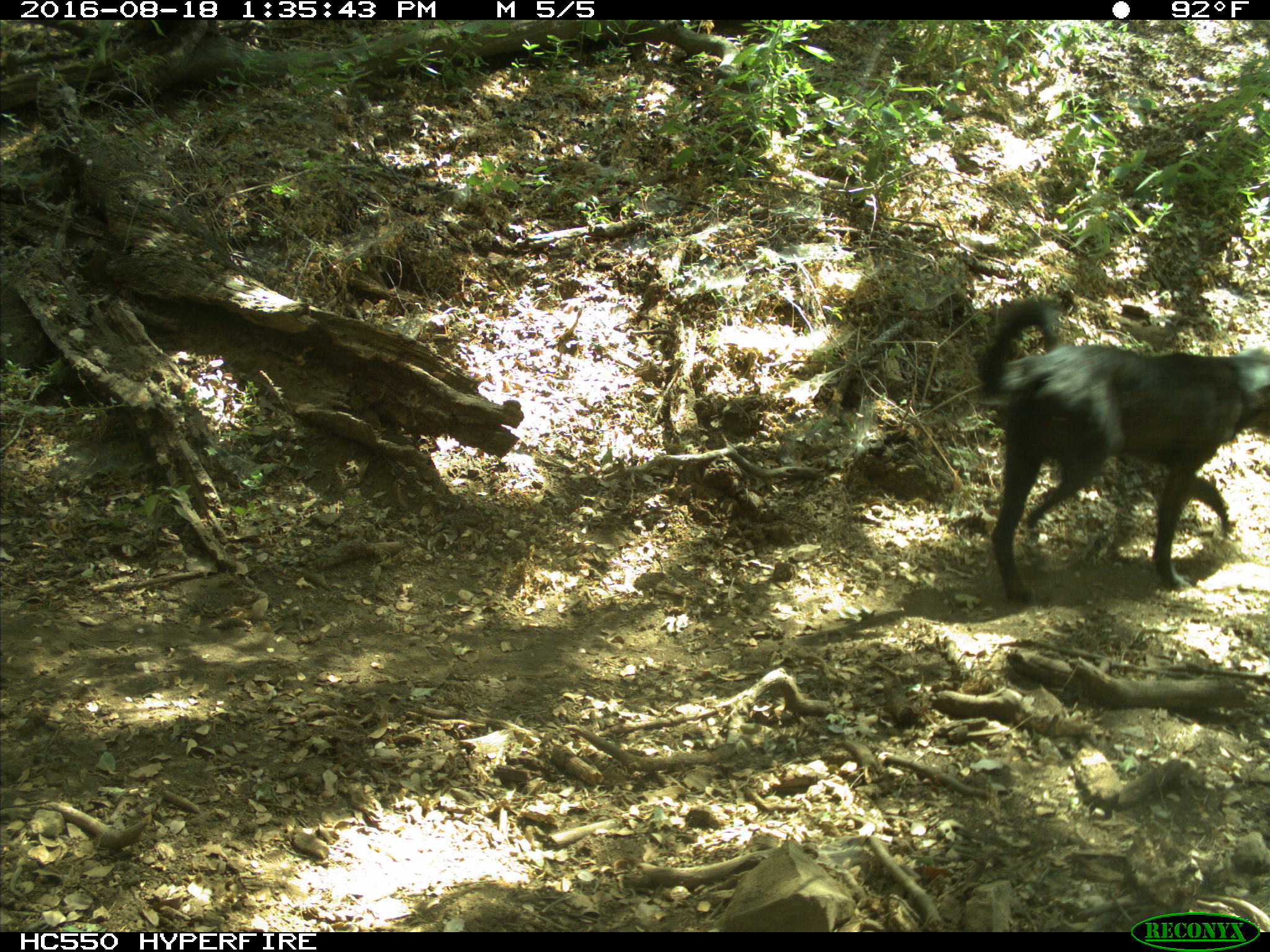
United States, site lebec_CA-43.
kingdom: Animalia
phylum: Chordata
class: Mammalia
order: Carnivora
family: Canidae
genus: Canis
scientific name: Canis familiaris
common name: domestic dog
Canis familiaris (domestic dog).